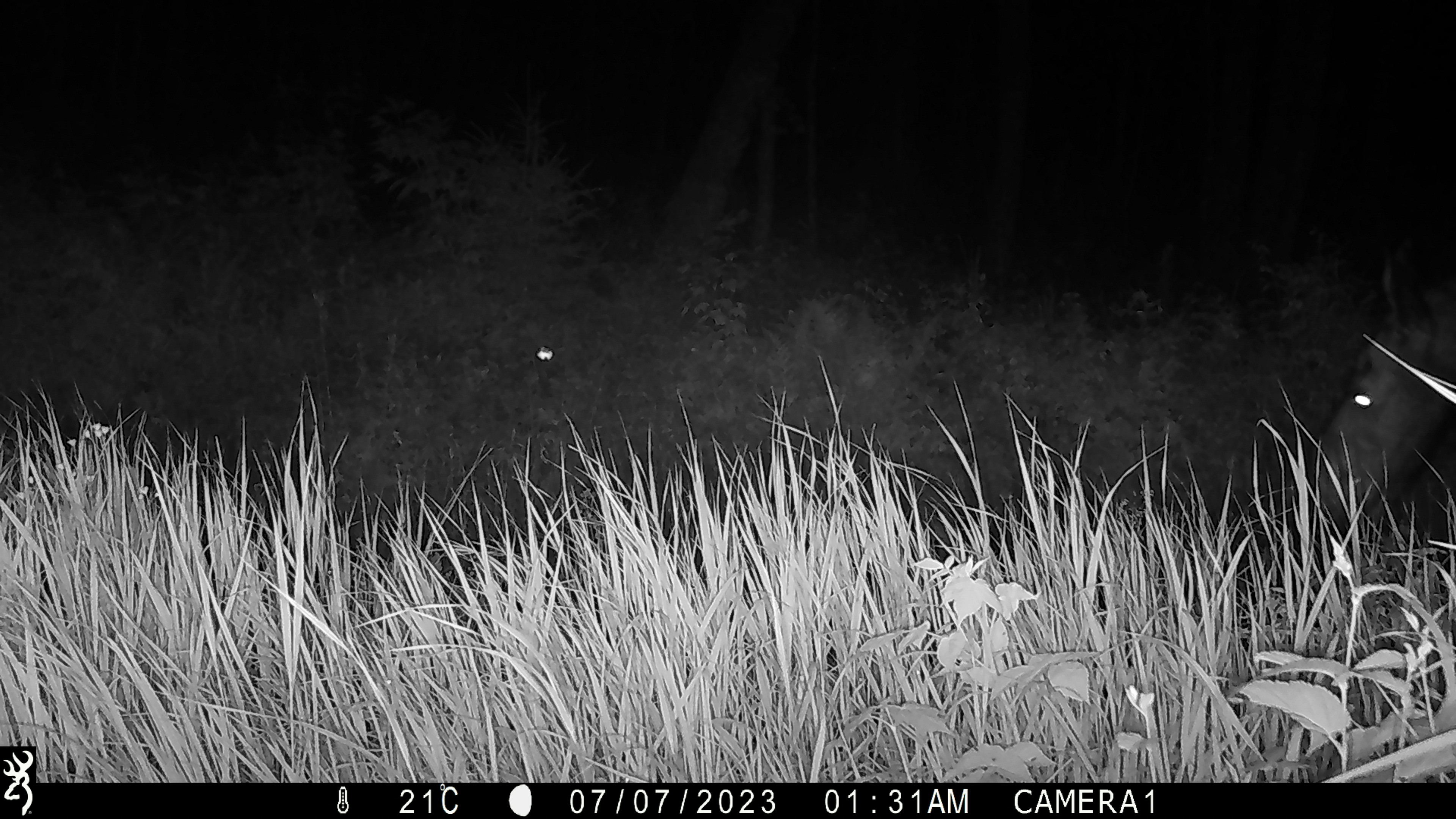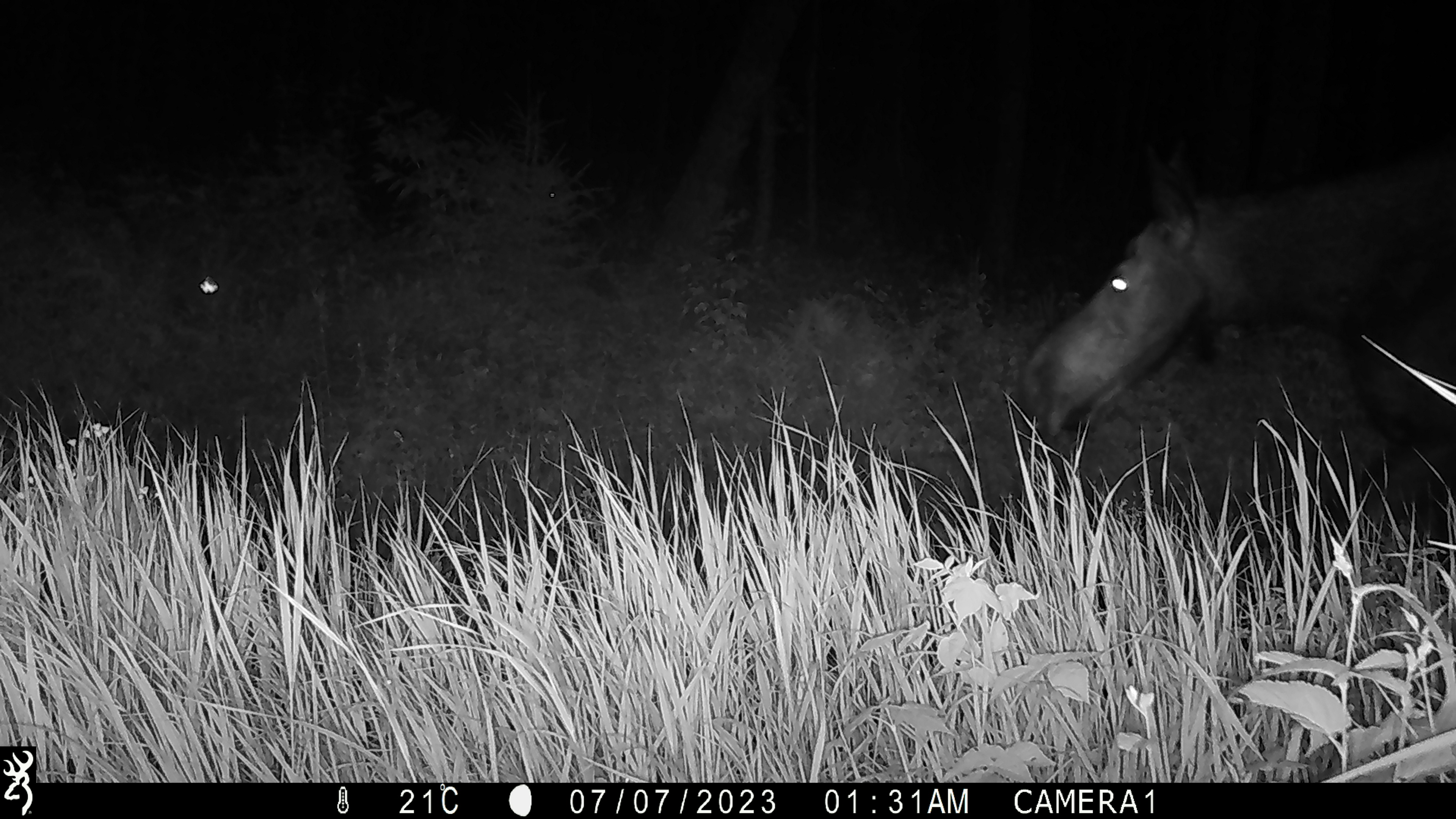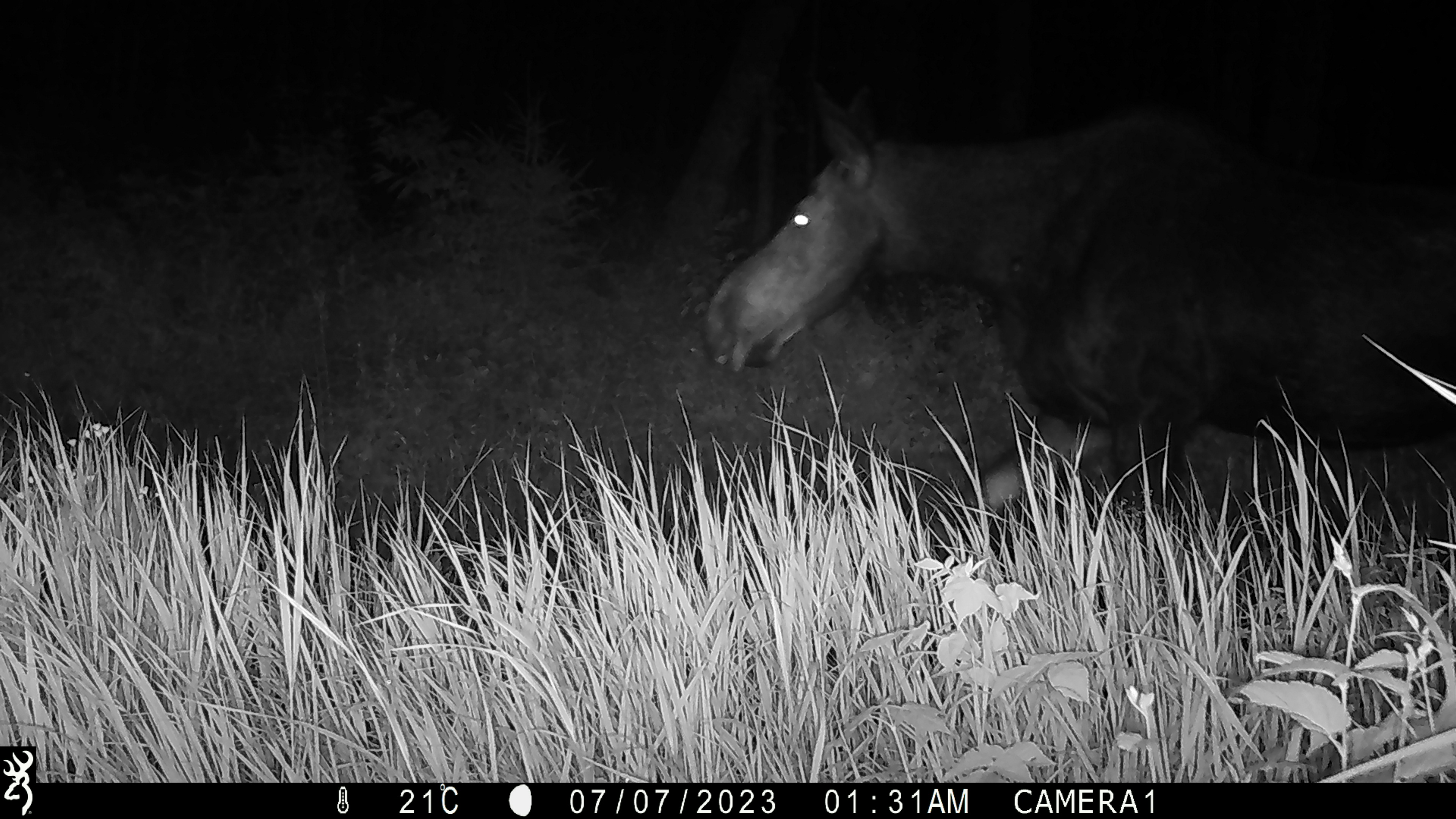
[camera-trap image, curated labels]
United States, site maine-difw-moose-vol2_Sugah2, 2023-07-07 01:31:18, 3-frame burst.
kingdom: Animalia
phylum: Chordata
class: Mammalia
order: Artiodactyla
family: Cervidae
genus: Alces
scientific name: Alces alces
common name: moose